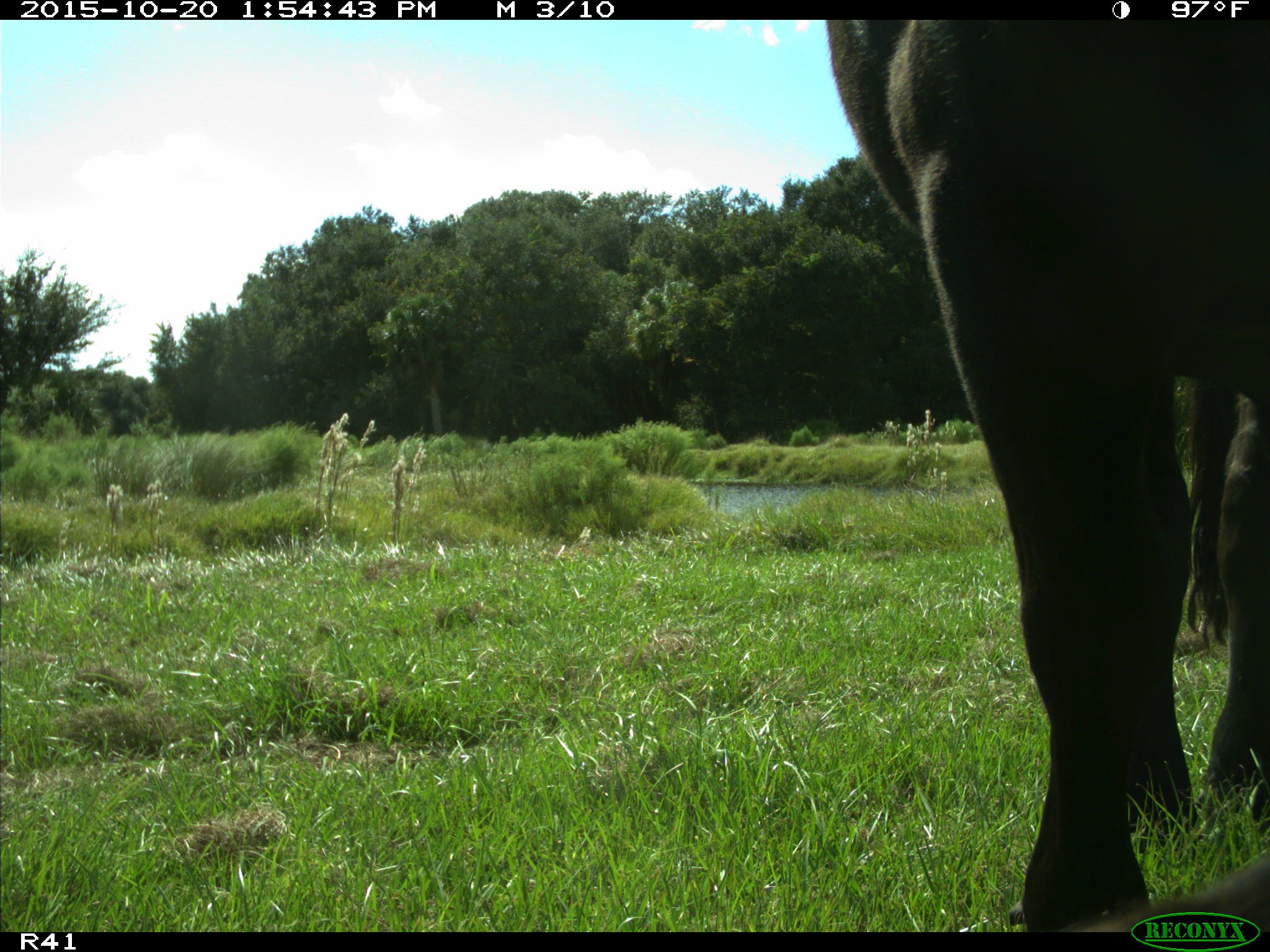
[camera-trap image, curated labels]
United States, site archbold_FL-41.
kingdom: Animalia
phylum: Chordata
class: Mammalia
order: Artiodactyla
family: Bovidae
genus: Bos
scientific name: Bos taurus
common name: domestic cow